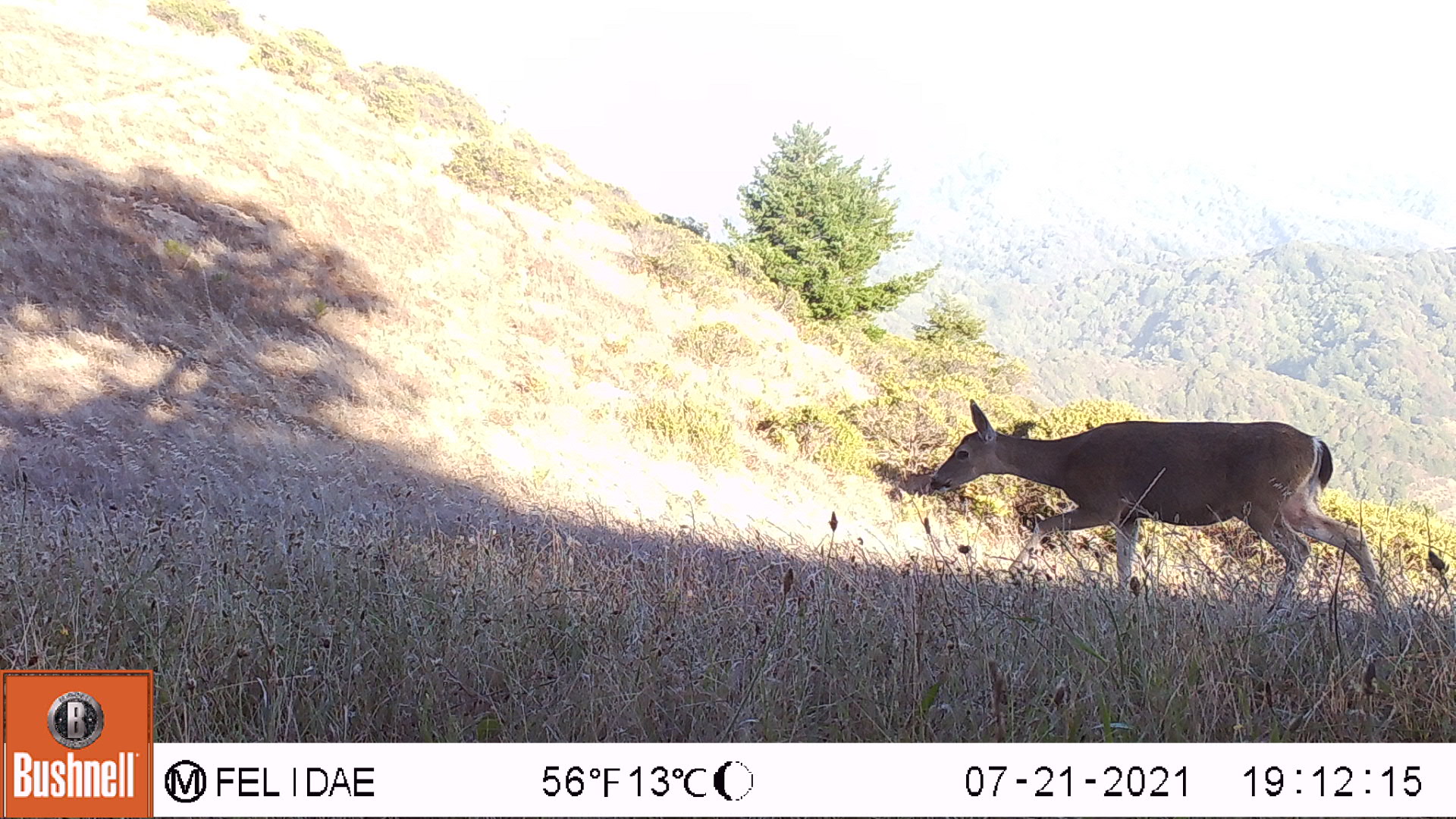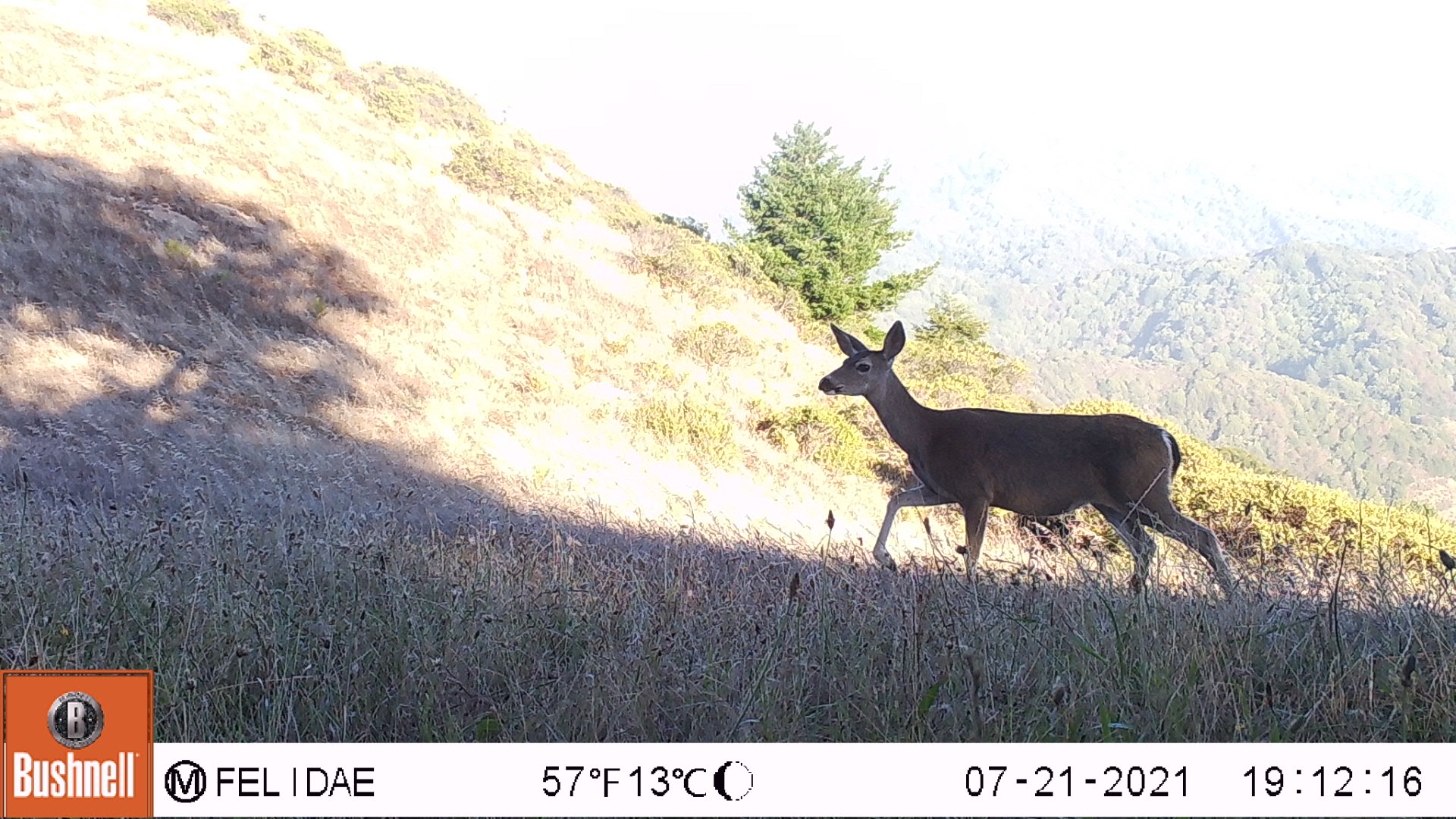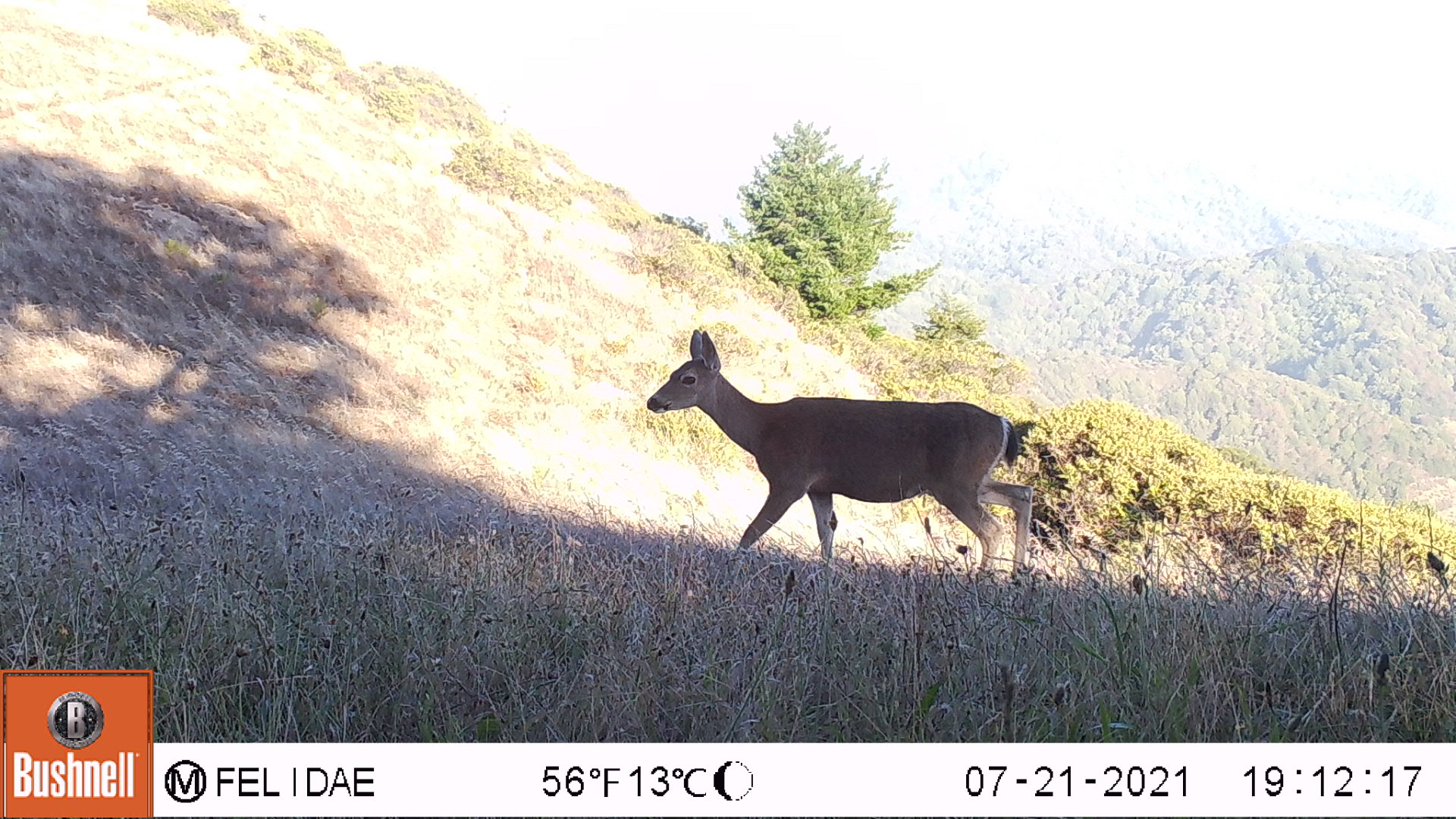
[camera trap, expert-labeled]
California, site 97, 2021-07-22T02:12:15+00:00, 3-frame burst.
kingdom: Animalia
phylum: Chordata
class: Mammalia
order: Artiodactyla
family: Cervidae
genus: Odocoileus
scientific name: Odocoileus hemionus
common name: mule deer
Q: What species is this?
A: Mule deer (Odocoileus hemionus).